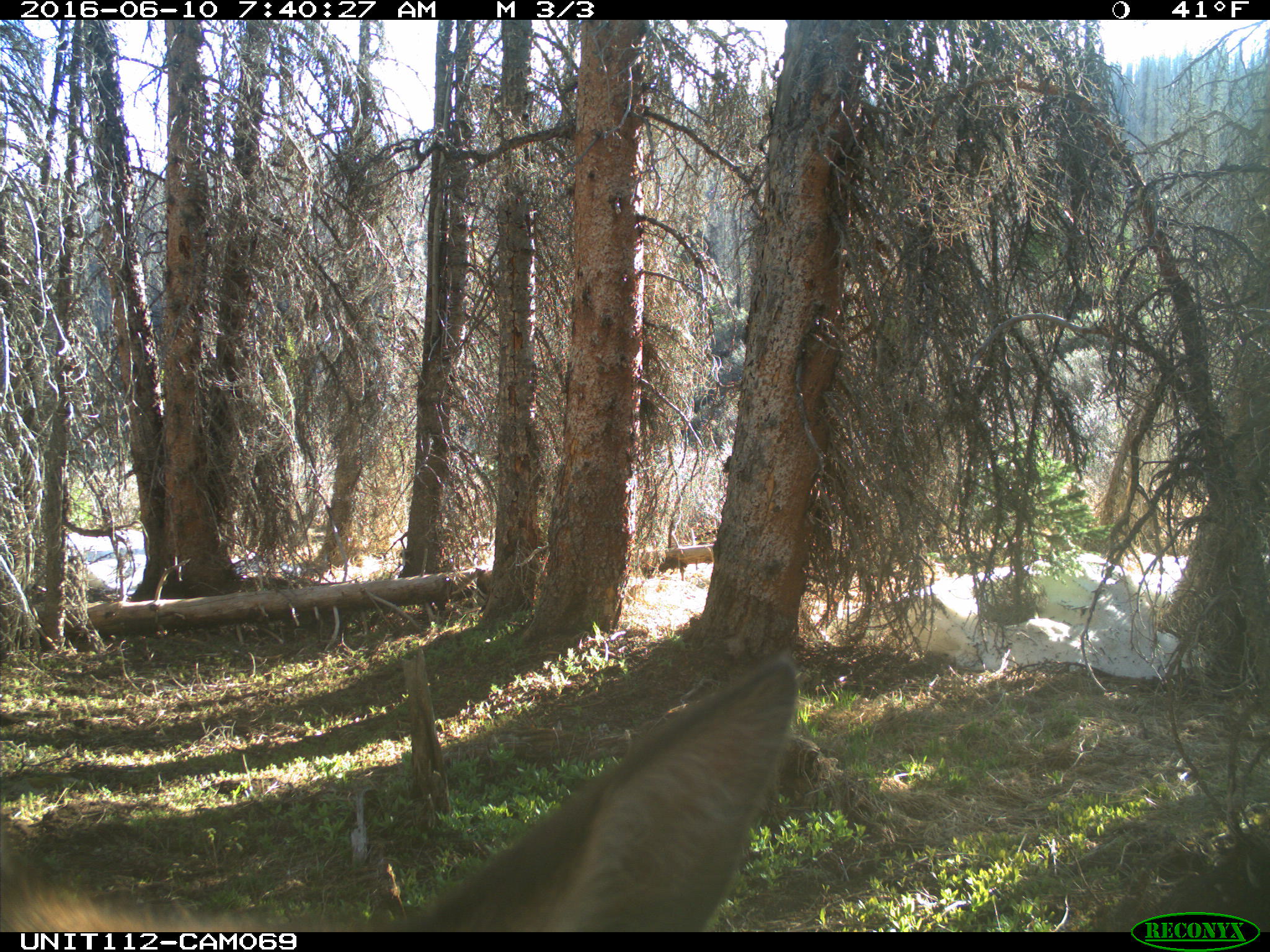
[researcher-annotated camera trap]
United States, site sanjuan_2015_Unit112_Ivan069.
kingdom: Animalia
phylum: Chordata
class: Mammalia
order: Artiodactyla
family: Cervidae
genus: Cervus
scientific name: Cervus elaphus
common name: red deer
Cervus elaphus (red deer).